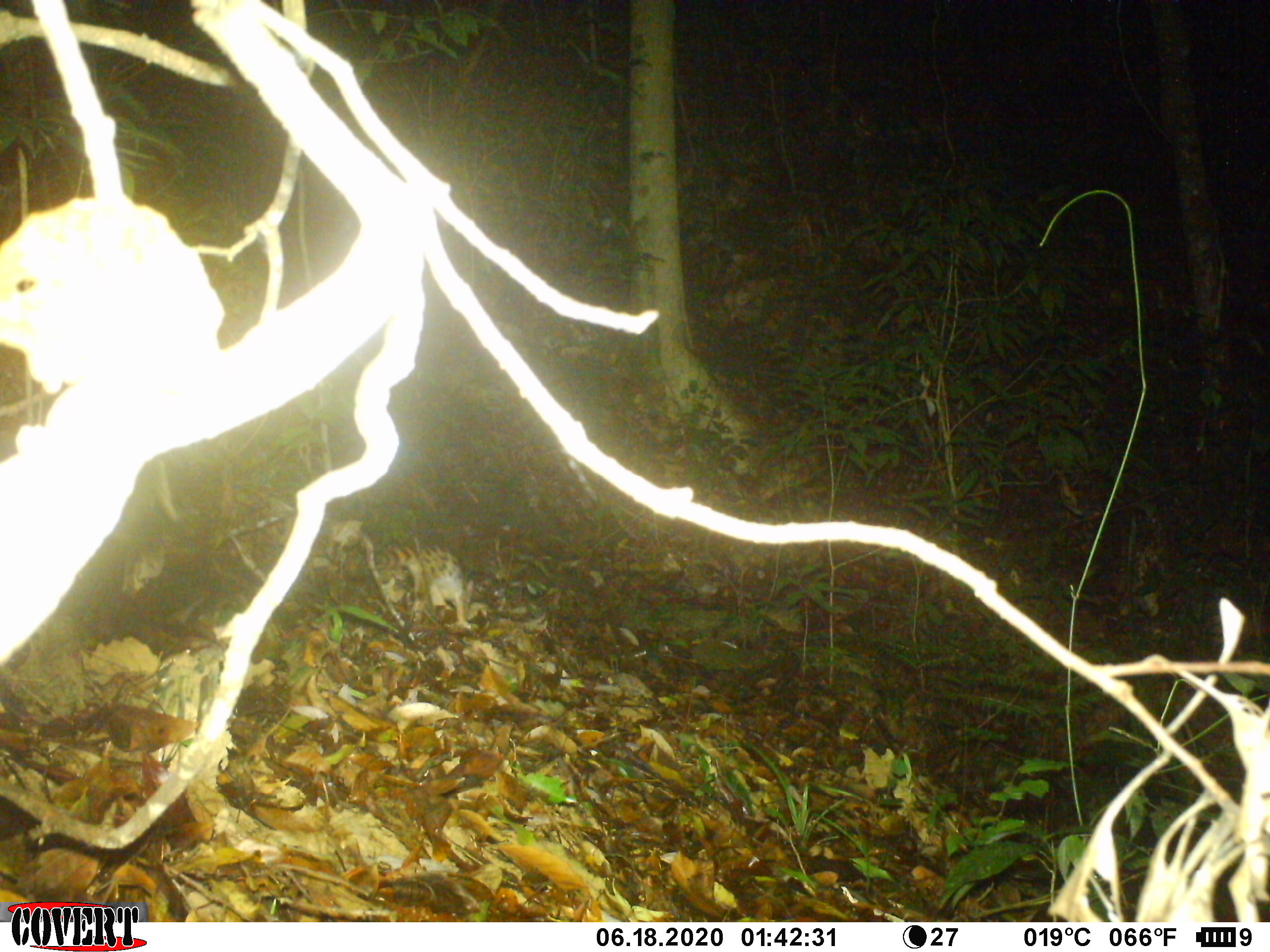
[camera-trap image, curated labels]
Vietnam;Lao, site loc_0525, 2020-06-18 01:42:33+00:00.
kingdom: Animalia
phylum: Chordata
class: Mammalia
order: Carnivora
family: Prionodontidae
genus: Prionodon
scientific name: Prionodon pardicolor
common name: spotted linsang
Spotted linsang (Prionodon pardicolor). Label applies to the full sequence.